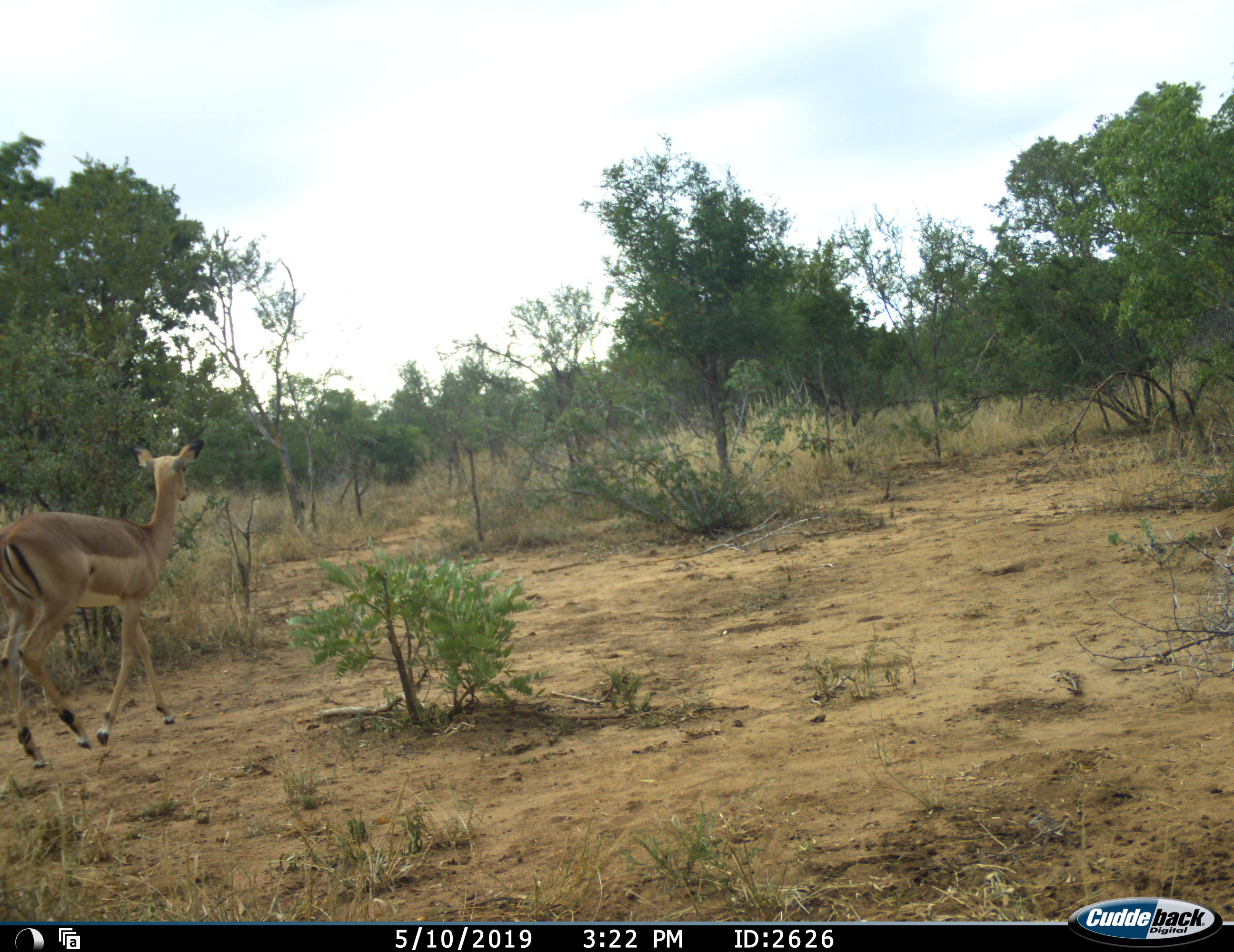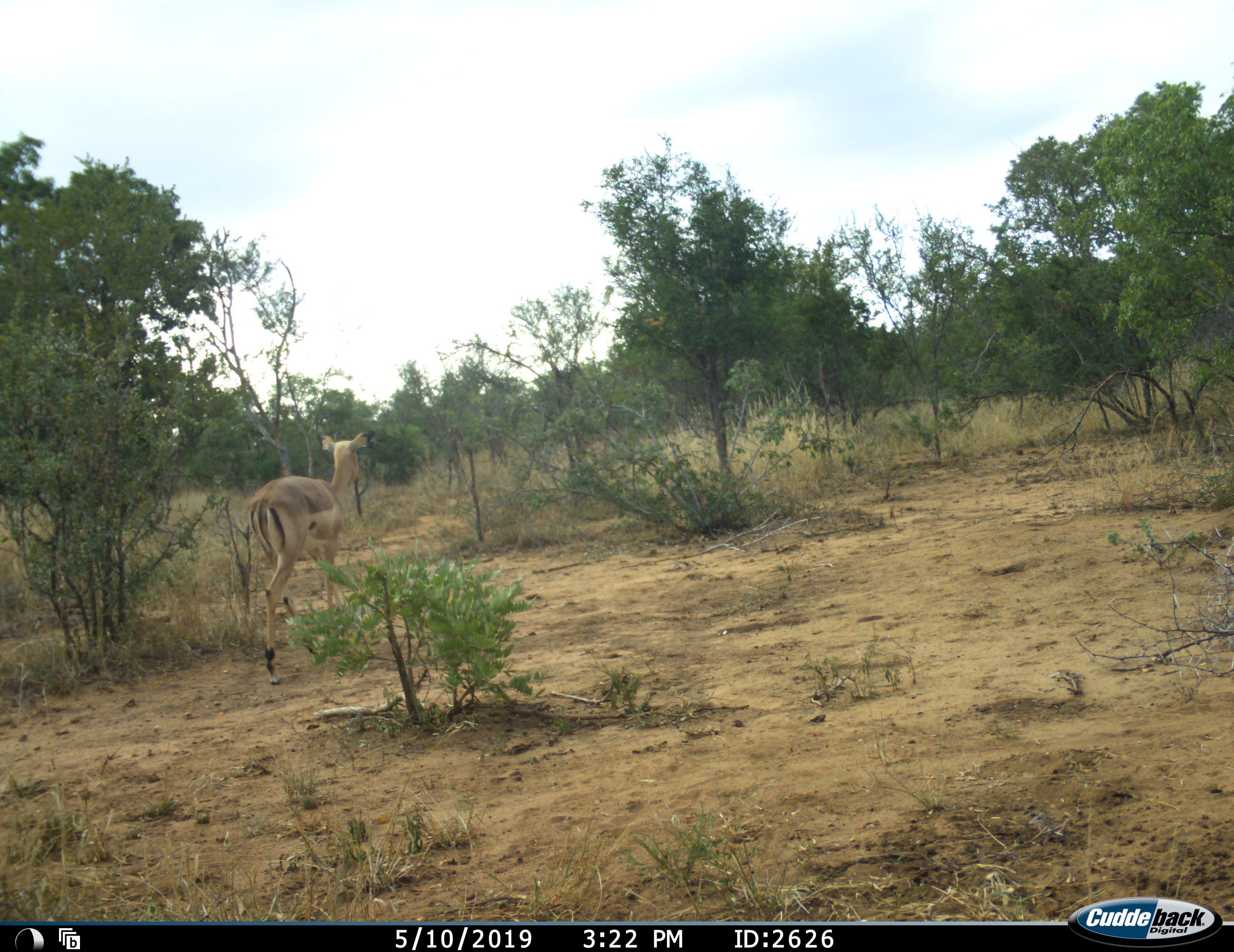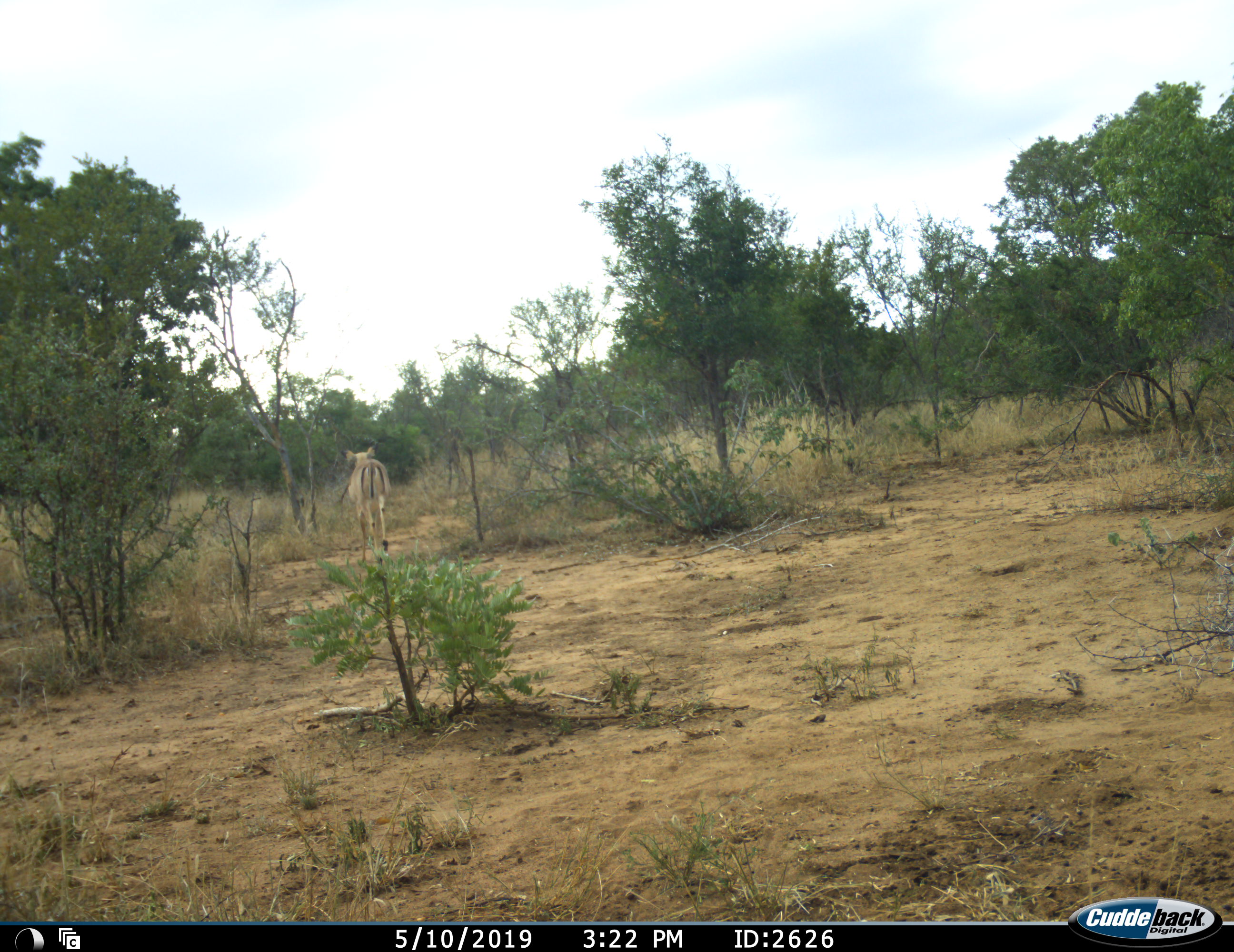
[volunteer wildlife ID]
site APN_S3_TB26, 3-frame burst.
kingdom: Animalia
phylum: Chordata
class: Mammalia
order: Artiodactyla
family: Bovidae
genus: Aepyceros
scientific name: Aepyceros melampus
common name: impala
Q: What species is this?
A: Impala (Aepyceros melampus).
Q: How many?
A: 1.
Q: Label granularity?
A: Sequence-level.